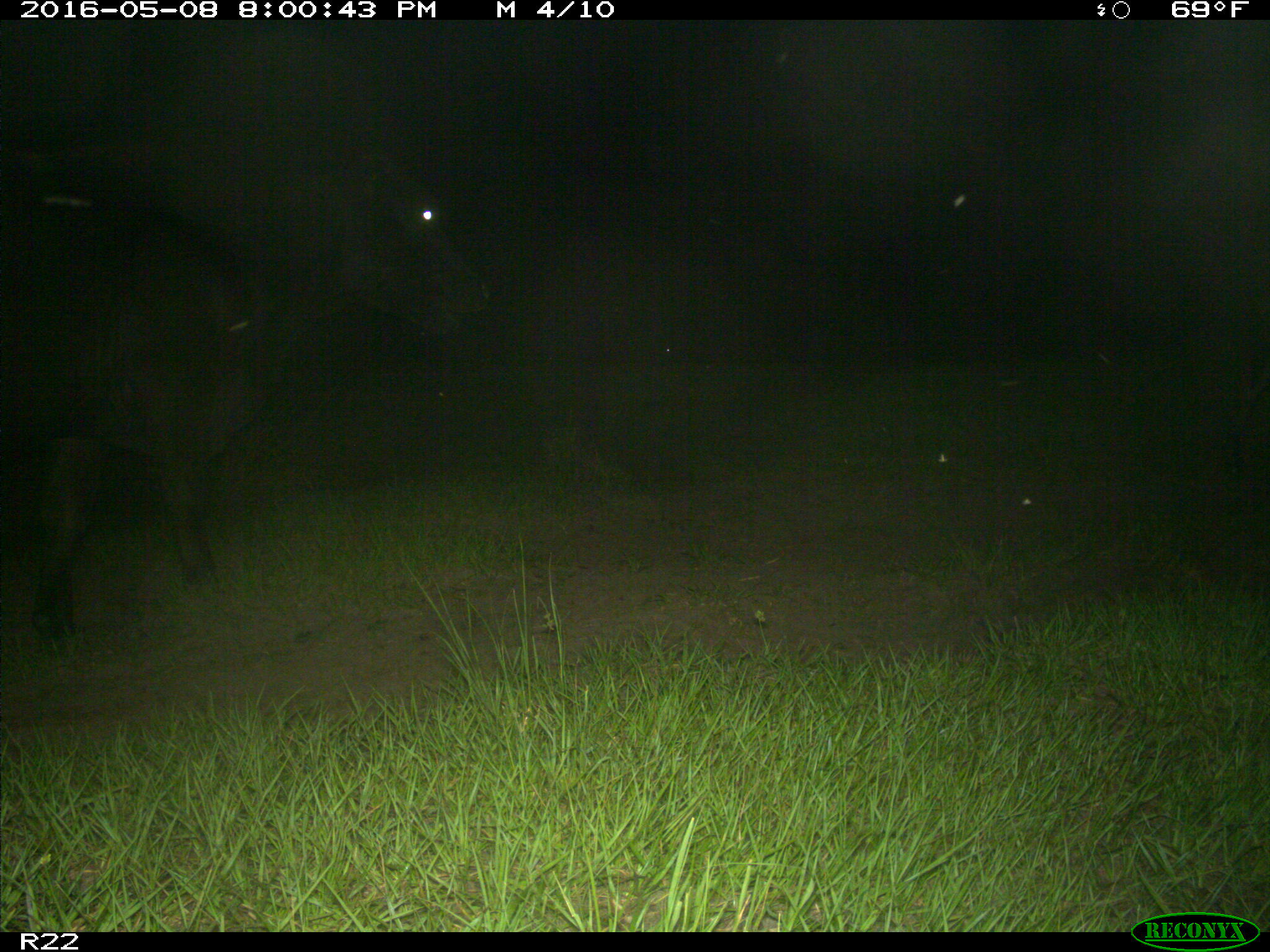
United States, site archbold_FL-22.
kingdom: Animalia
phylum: Chordata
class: Mammalia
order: Artiodactyla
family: Bovidae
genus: Bos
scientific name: Bos taurus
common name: domestic cow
Bos taurus (domestic cow).